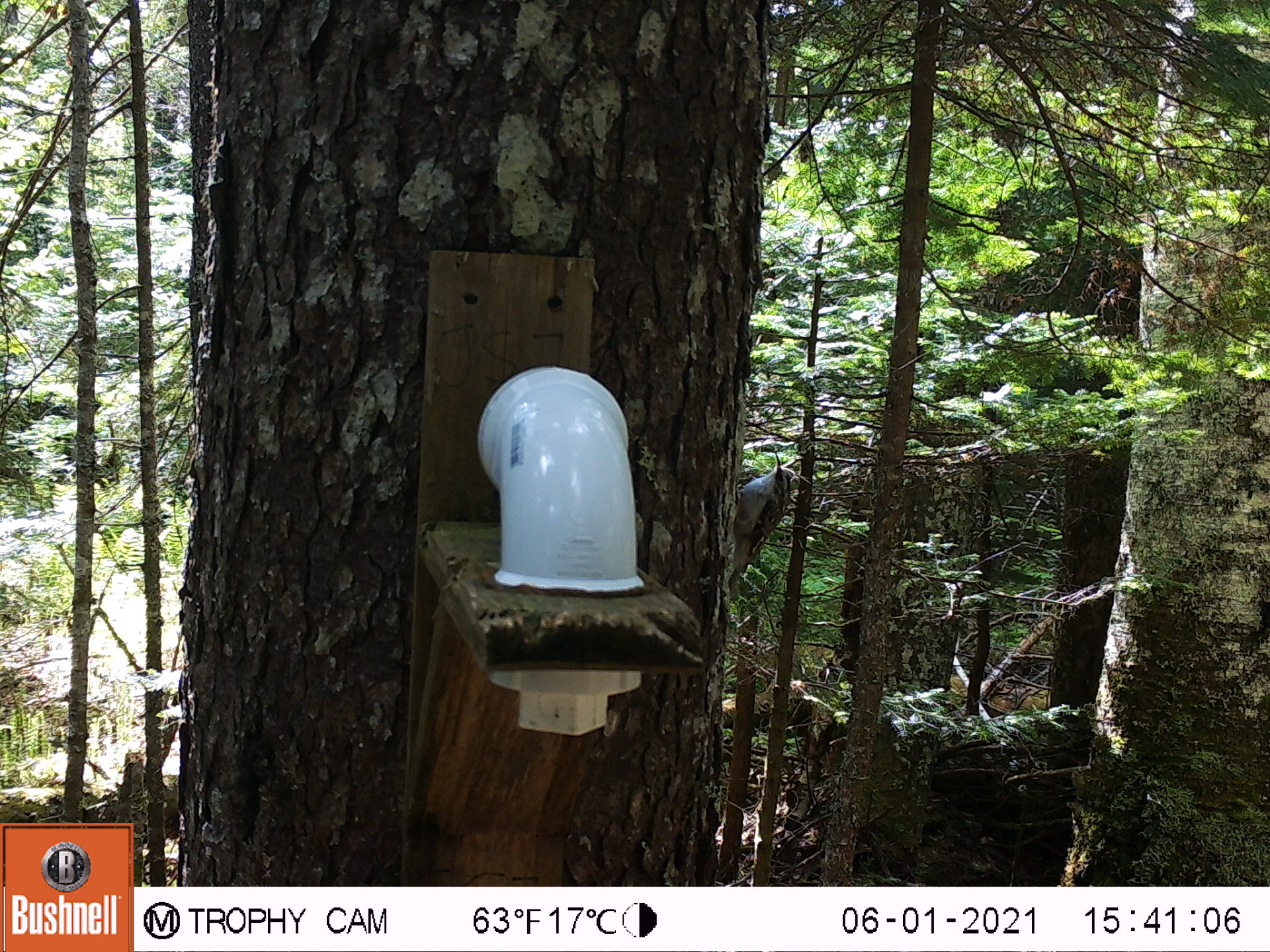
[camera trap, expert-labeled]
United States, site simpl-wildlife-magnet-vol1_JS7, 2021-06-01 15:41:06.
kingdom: Animalia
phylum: Chordata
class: Aves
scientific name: Aves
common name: bird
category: bird sp.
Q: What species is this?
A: Bird sp. (bird) (Aves).